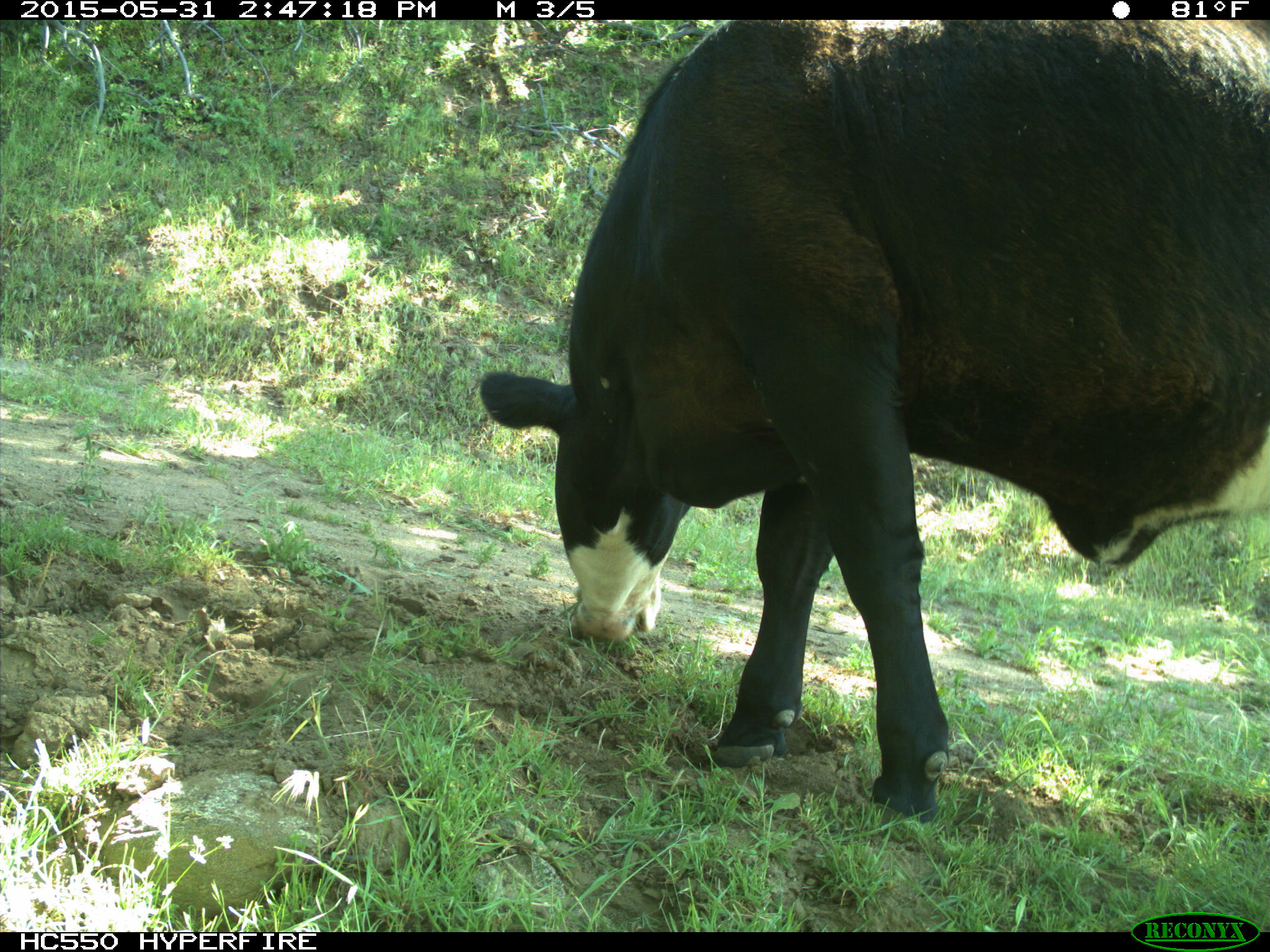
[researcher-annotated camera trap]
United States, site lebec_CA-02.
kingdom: Animalia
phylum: Chordata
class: Mammalia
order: Artiodactyla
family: Bovidae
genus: Bos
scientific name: Bos taurus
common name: domestic cow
Bos taurus (domestic cow).